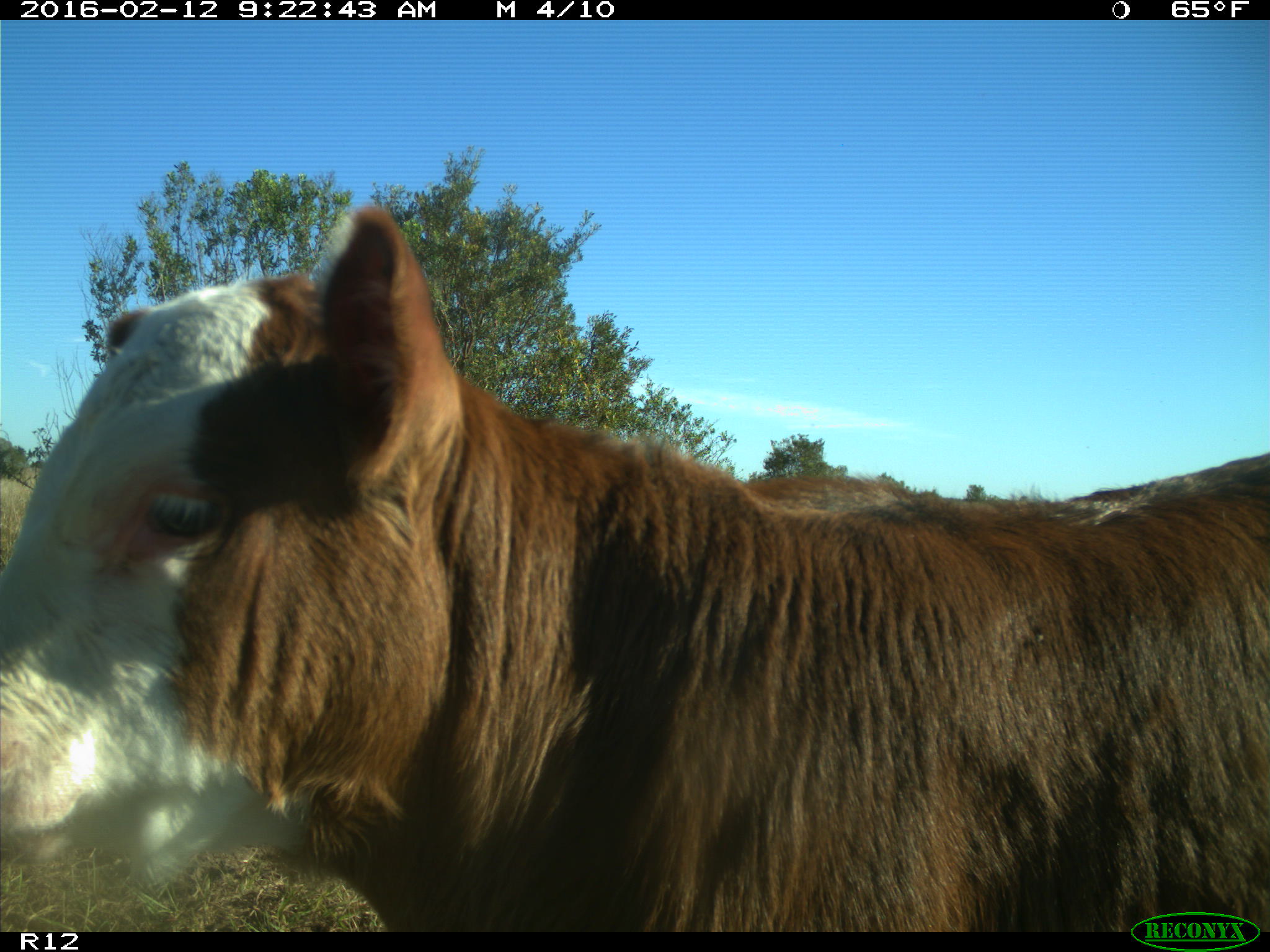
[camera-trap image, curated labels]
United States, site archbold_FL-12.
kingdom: Animalia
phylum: Chordata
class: Mammalia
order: Artiodactyla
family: Bovidae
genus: Bos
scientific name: Bos taurus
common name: domestic cow